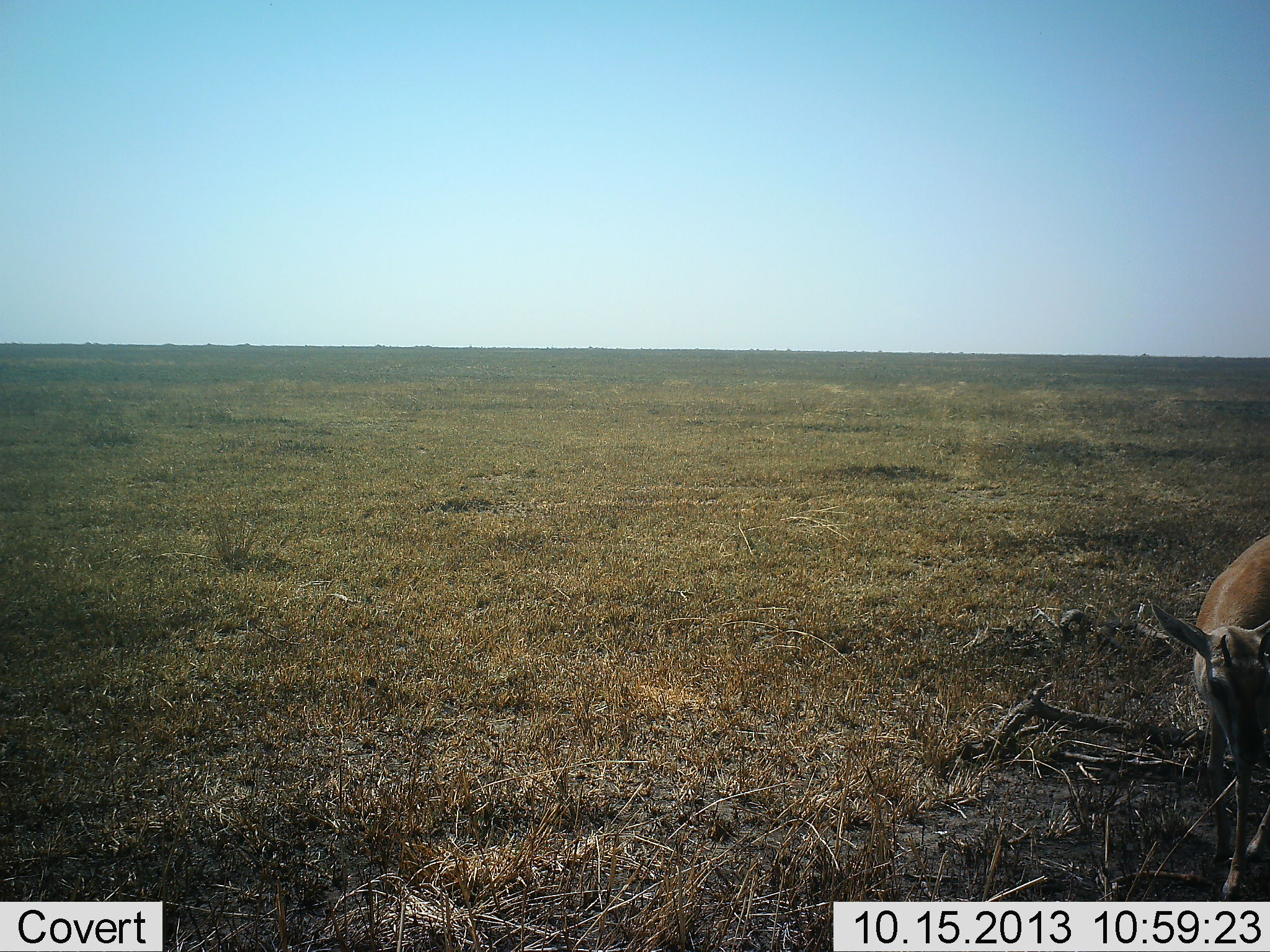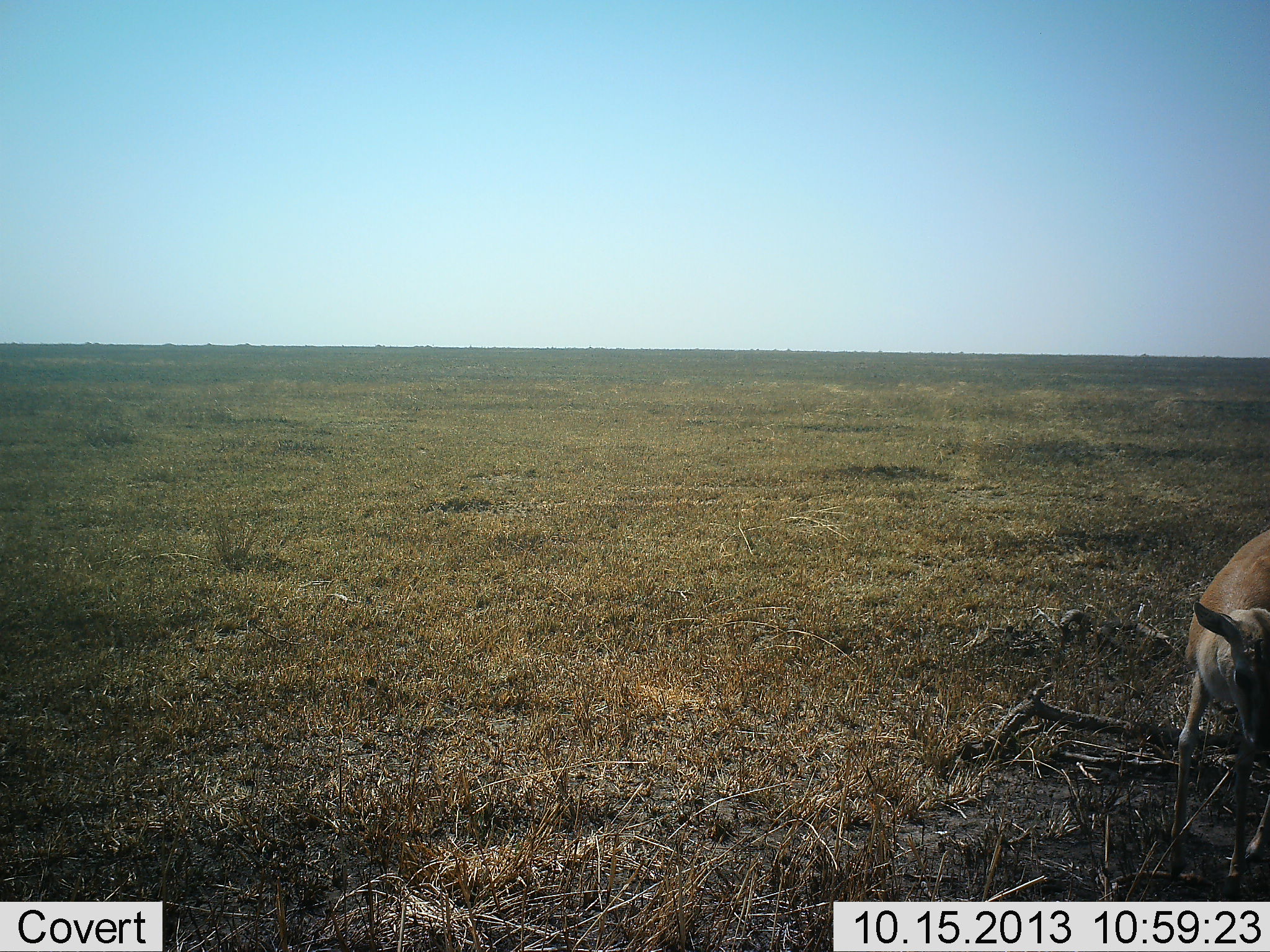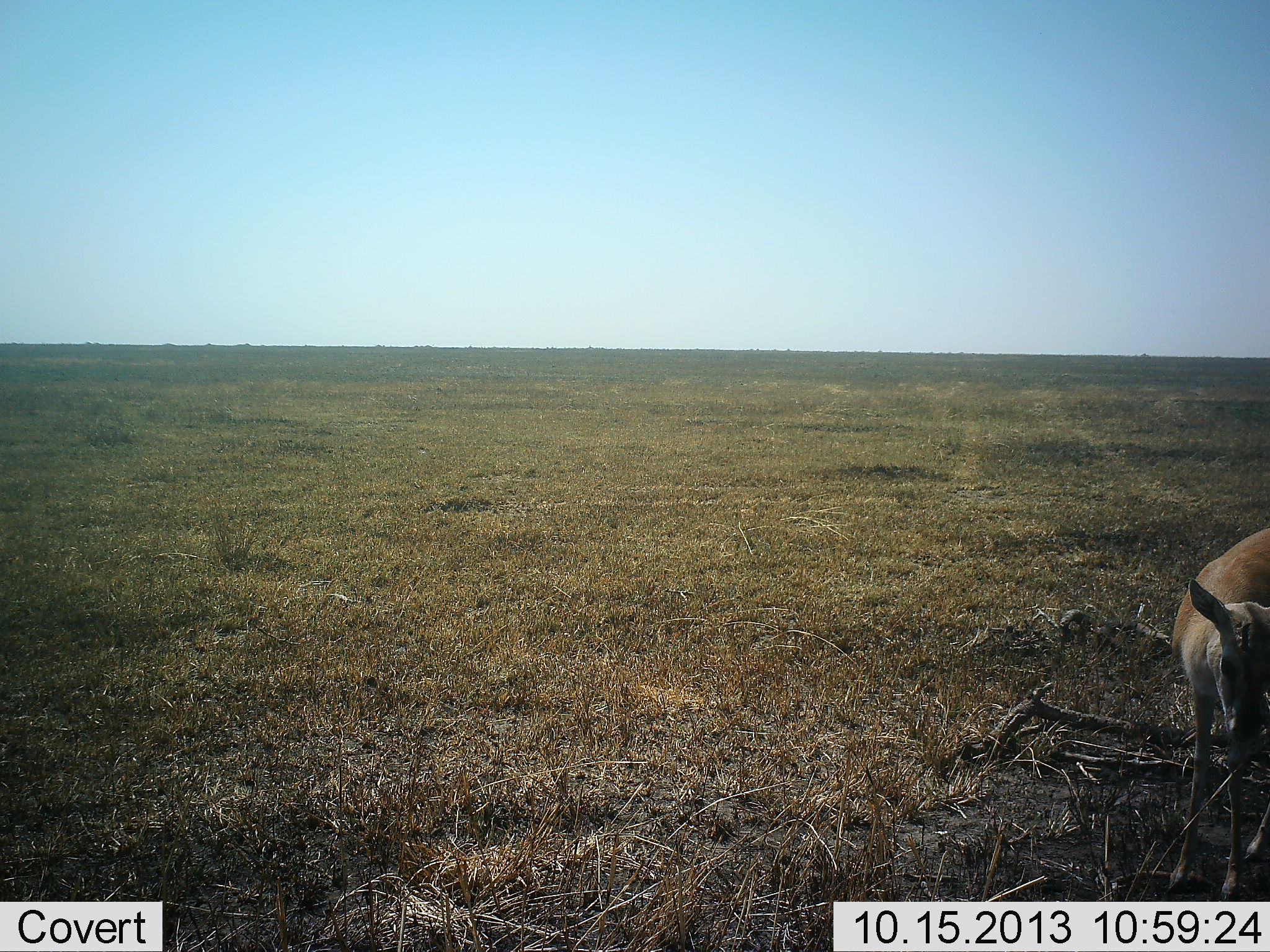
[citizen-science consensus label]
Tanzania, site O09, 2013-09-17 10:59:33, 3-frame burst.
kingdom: Animalia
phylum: Chordata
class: Mammalia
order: Artiodactyla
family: Bovidae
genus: Nanger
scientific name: Nanger granti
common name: grant's gazelle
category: gazellegrants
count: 1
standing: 67%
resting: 0%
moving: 27%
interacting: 0%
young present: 13%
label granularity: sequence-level